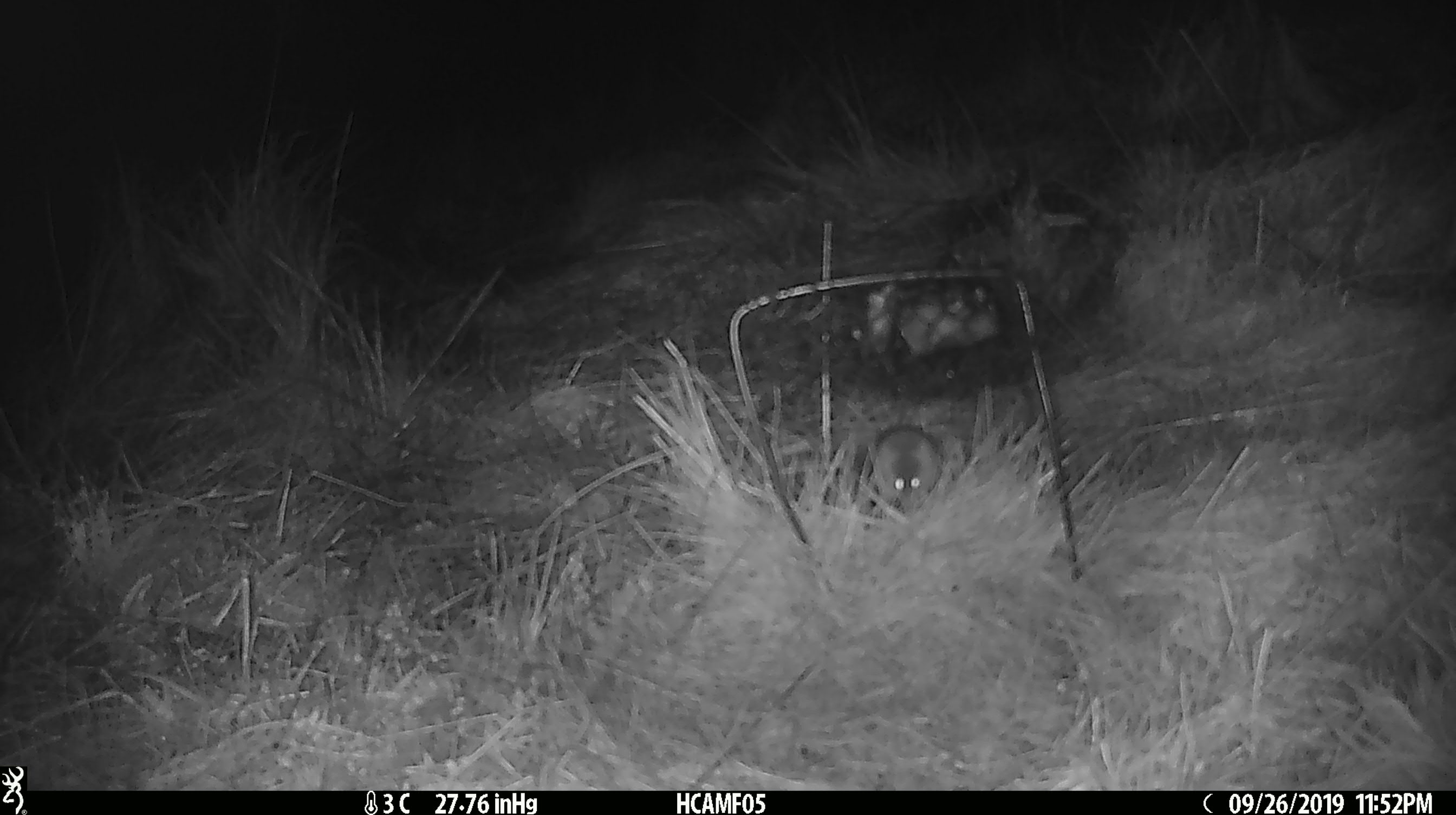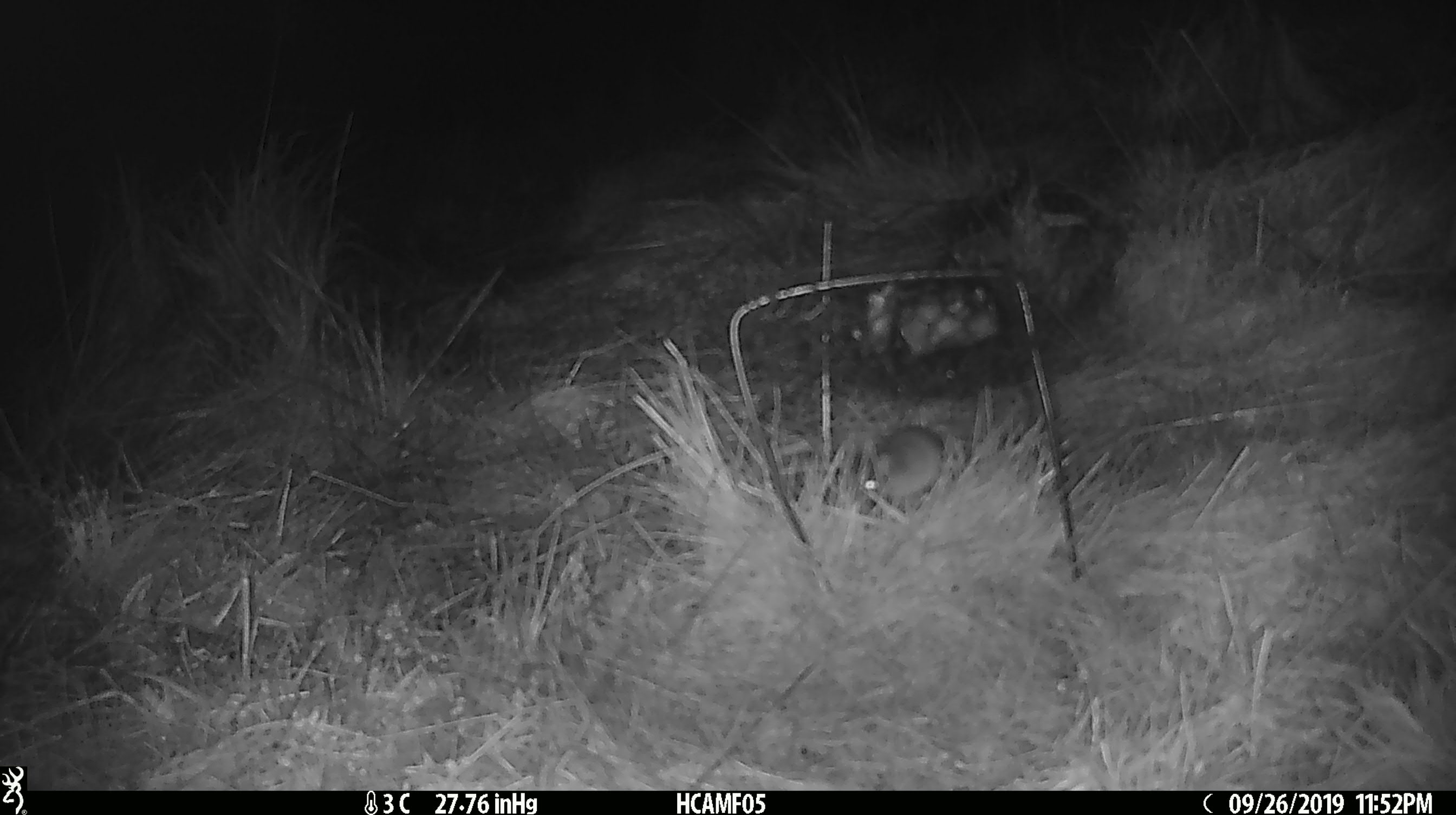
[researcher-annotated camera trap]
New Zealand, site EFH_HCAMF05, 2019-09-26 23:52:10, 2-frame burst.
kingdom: Animalia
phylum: Chordata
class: Mammalia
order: Rodentia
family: Muridae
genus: Mus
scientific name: Mus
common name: mouse